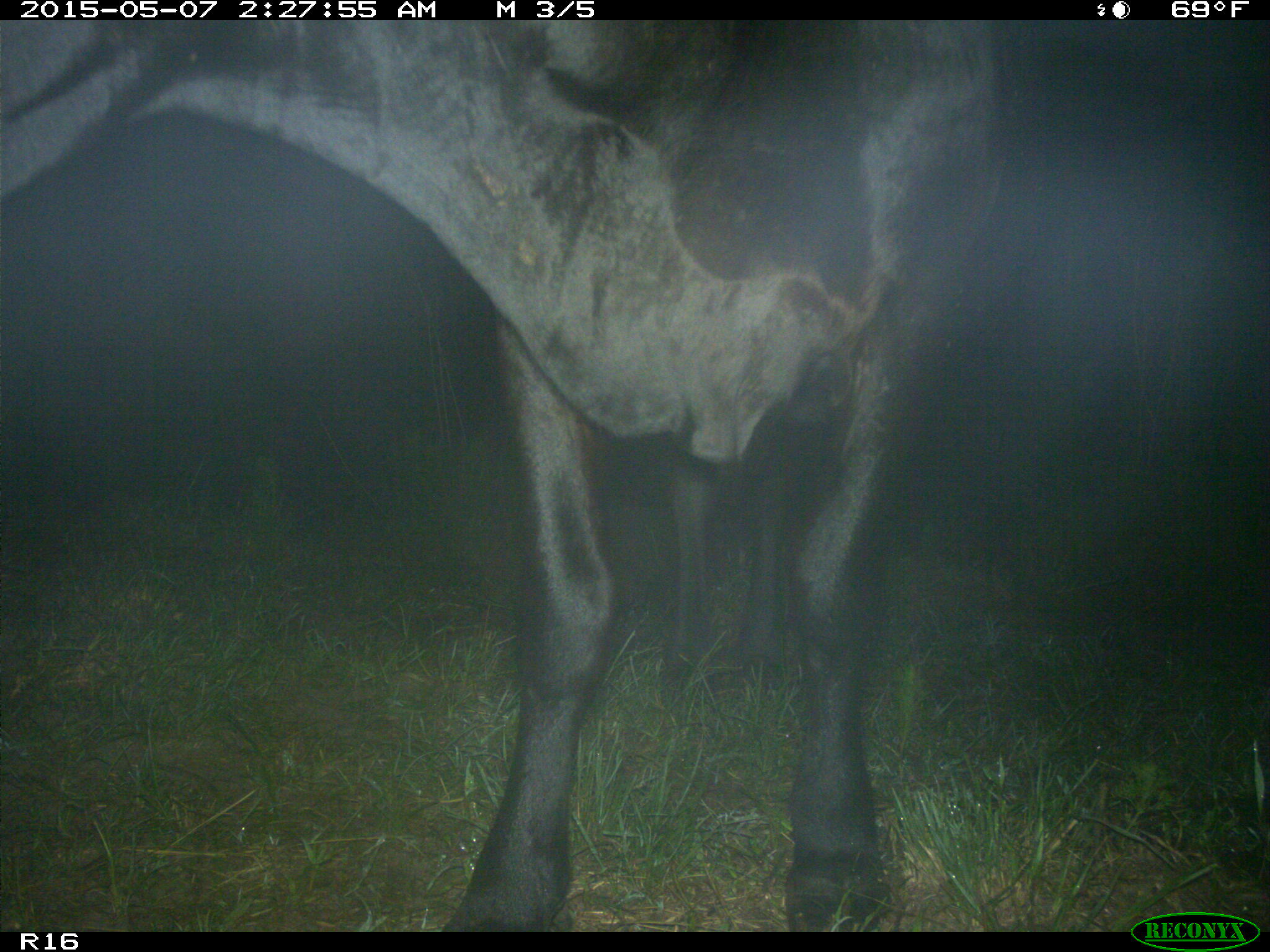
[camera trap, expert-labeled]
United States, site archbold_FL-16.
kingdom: Animalia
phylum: Chordata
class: Mammalia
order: Artiodactyla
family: Bovidae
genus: Bos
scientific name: Bos taurus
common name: domestic cow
Bos taurus (domestic cow).